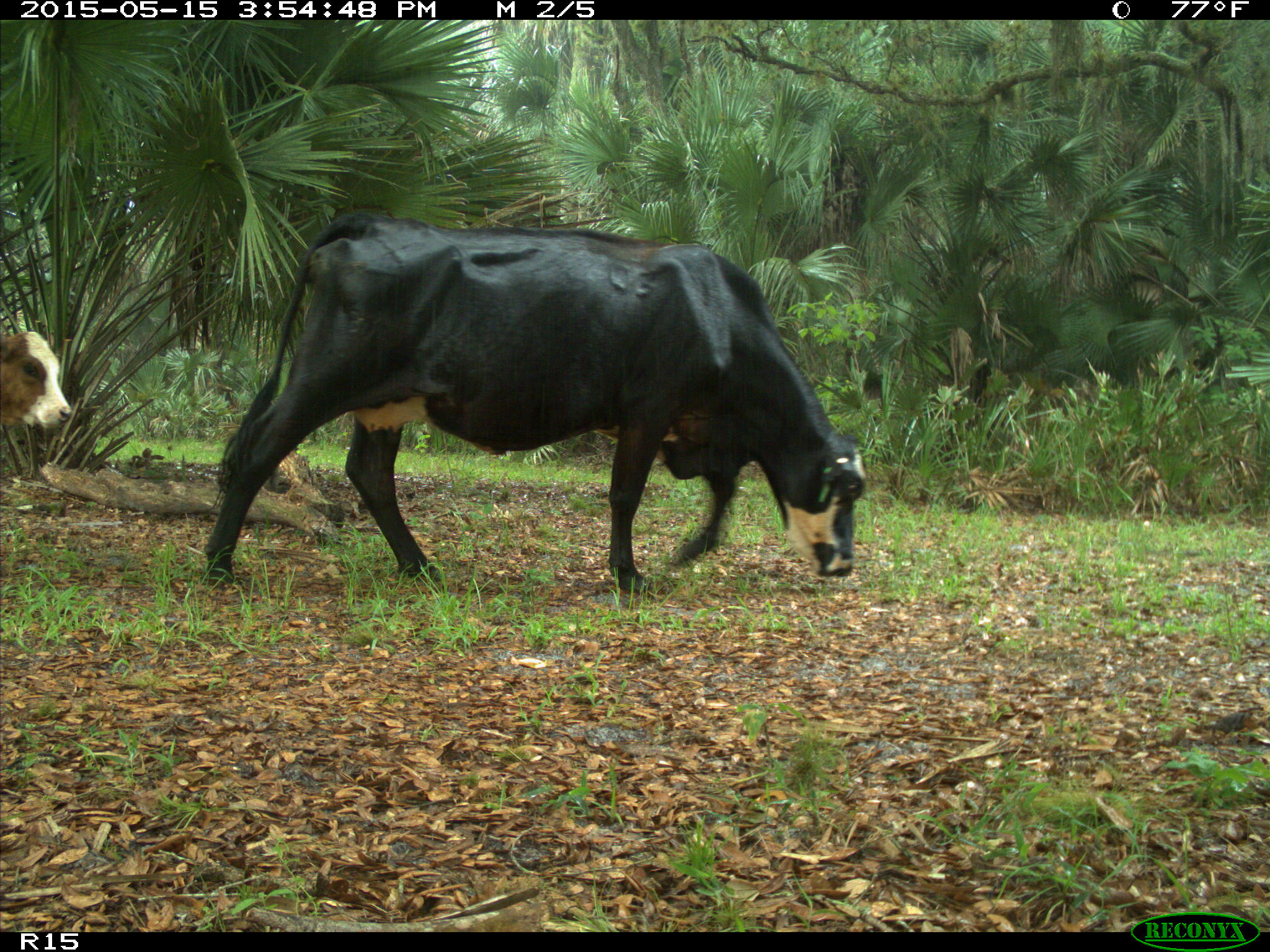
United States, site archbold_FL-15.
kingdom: Animalia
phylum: Chordata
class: Mammalia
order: Artiodactyla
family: Bovidae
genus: Bos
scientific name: Bos taurus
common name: domestic cow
Bos taurus (domestic cow).